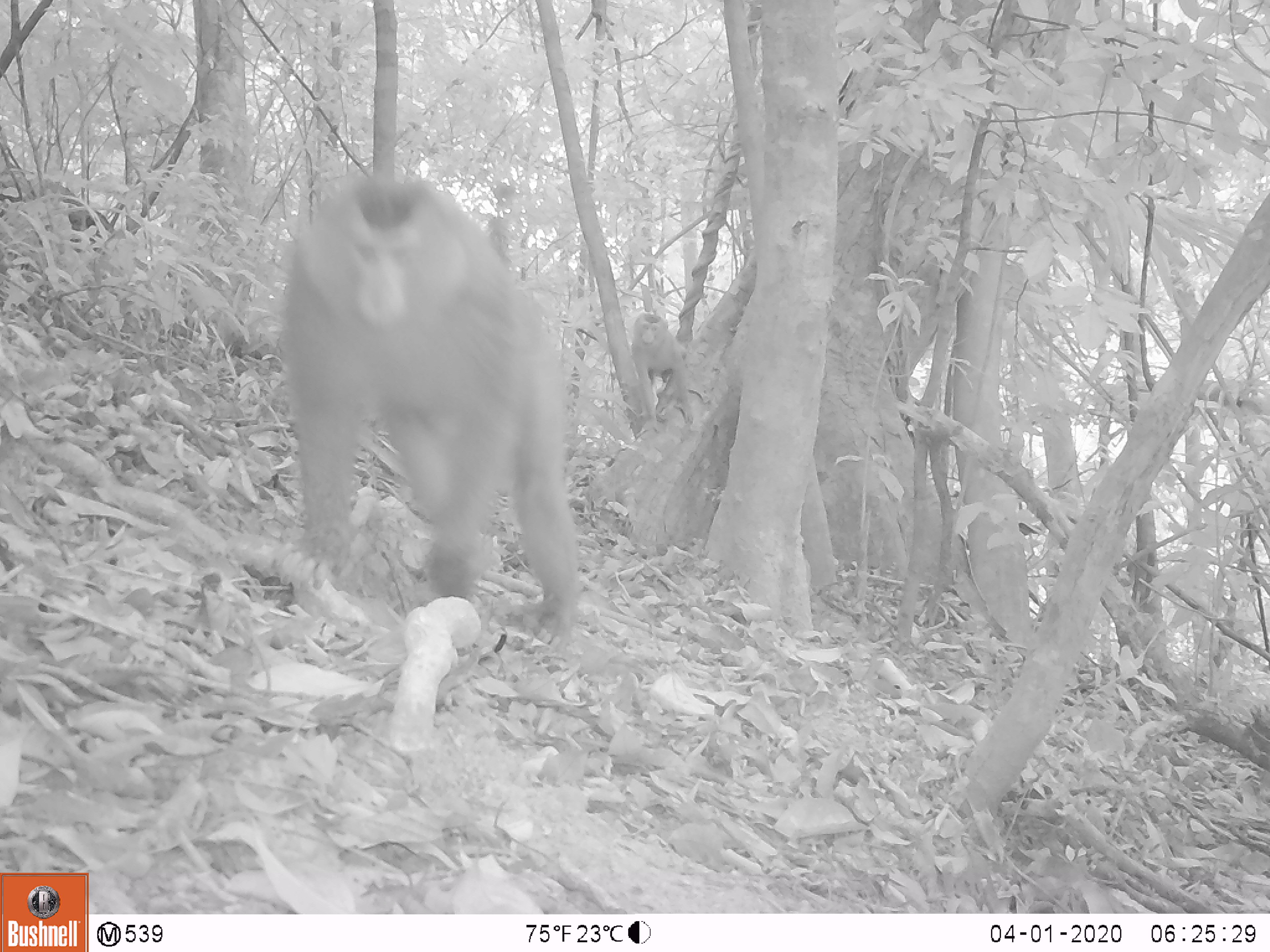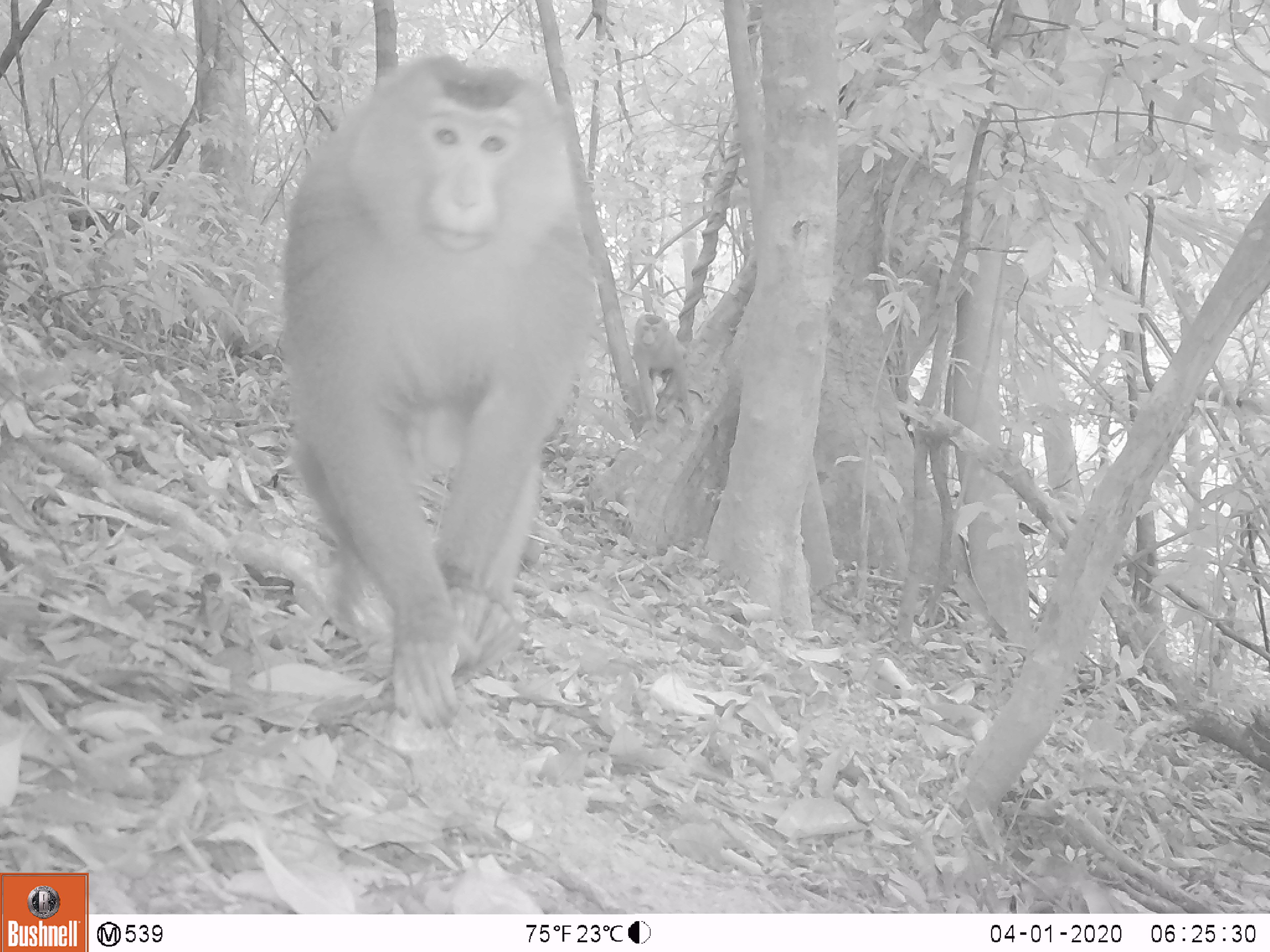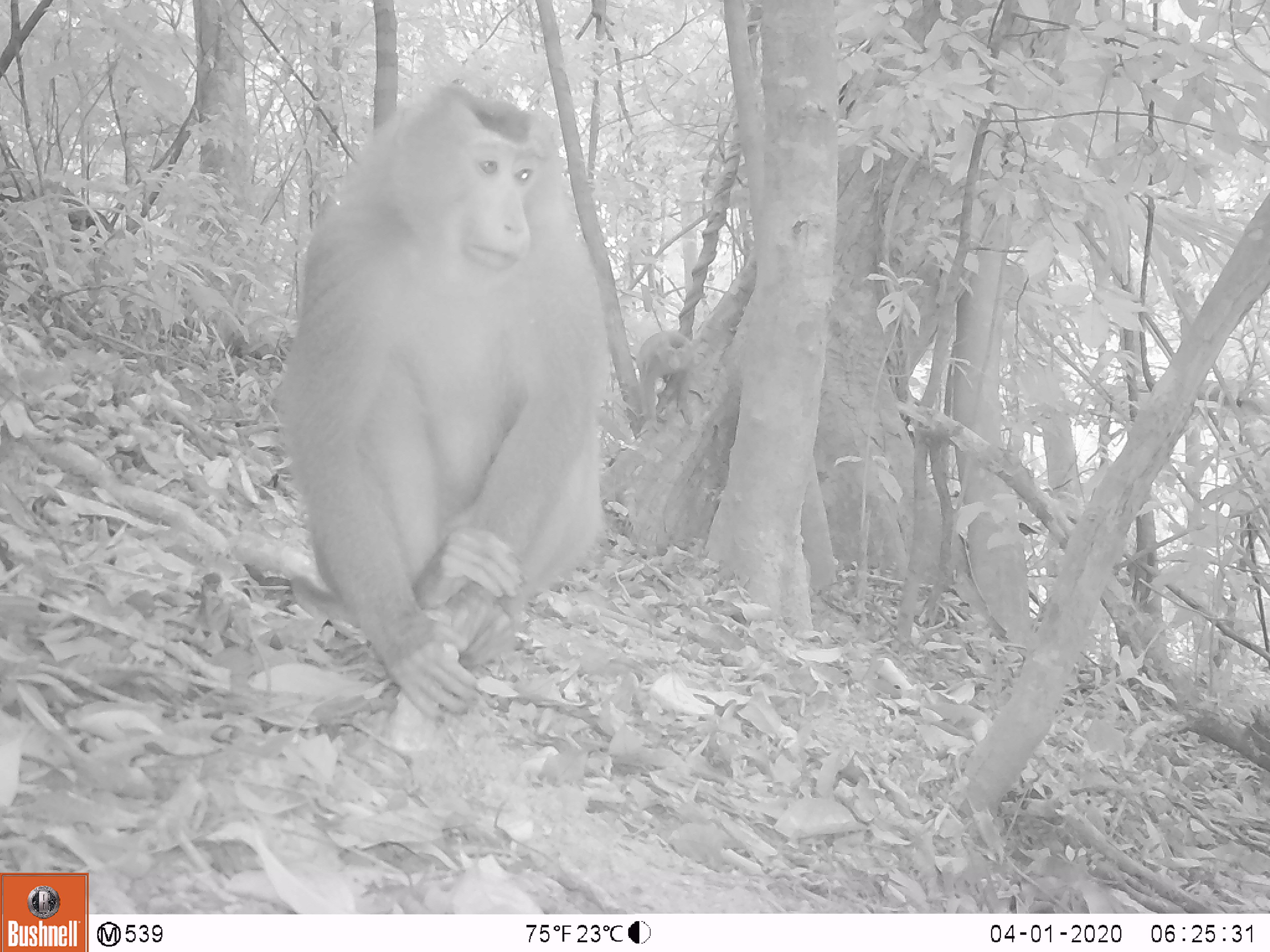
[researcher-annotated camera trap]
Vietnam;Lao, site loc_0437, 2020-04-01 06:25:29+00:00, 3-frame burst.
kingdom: Animalia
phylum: Chordata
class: Mammalia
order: Primates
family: Cercopithecidae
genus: Macaca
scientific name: Macaca nemestrina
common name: pig-tailed macaque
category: pig tailed macaque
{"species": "pig tailed macaque (pig-tailed macaque) (Macaca nemestrina)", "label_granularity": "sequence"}